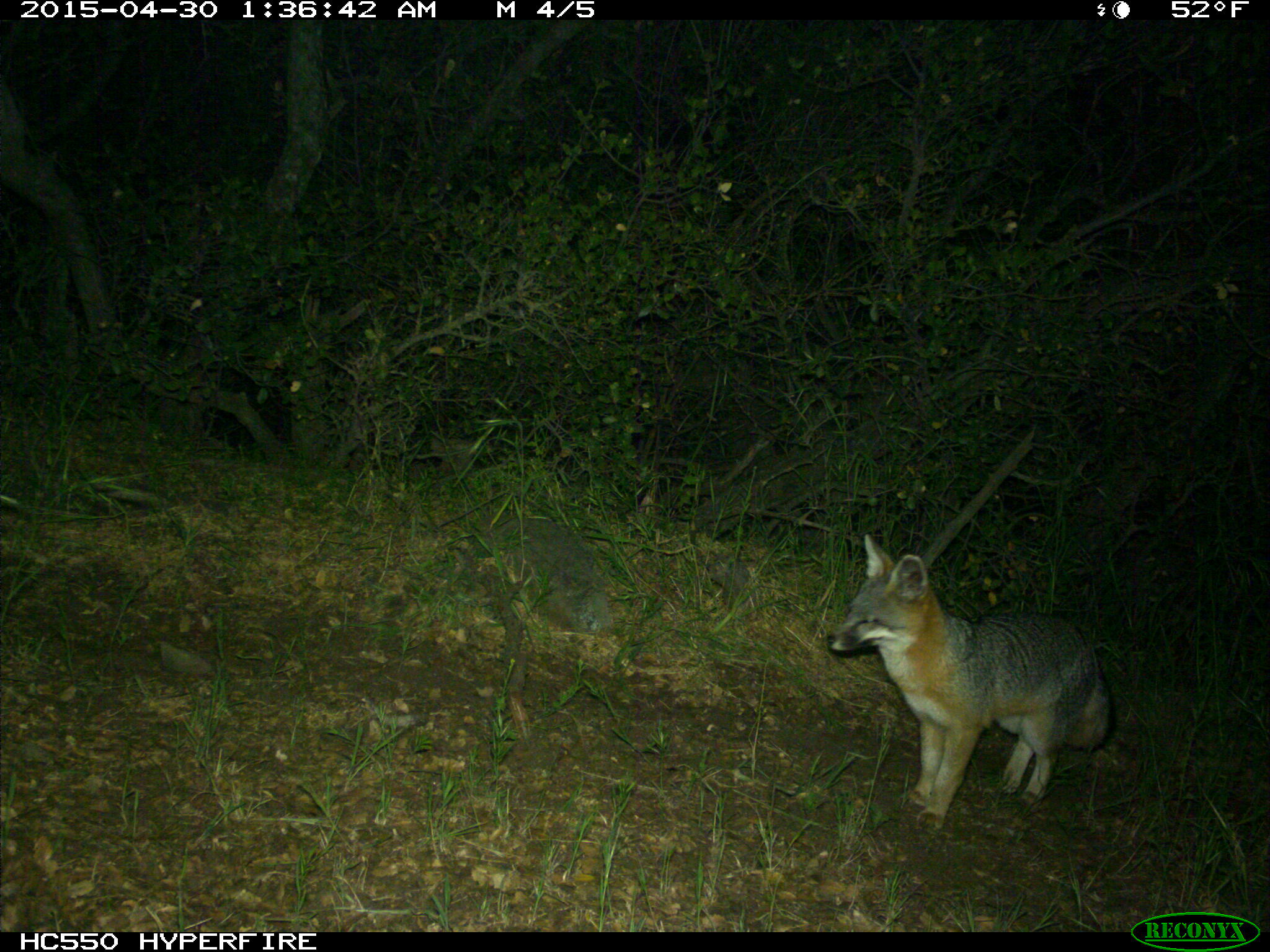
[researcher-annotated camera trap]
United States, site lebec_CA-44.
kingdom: Animalia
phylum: Chordata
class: Mammalia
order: Carnivora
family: Canidae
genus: Urocyon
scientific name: Urocyon cinereoargenteus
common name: gray fox